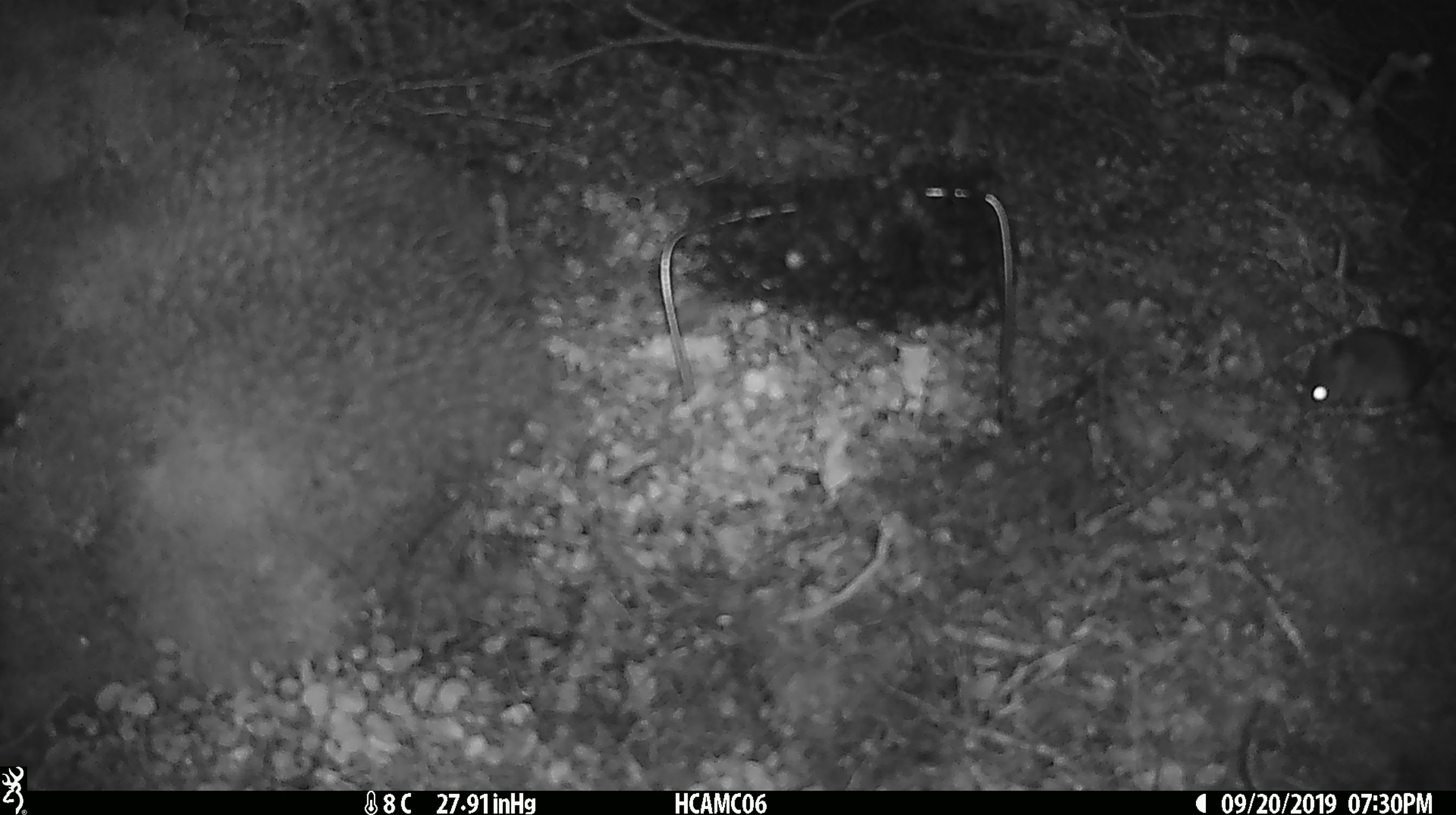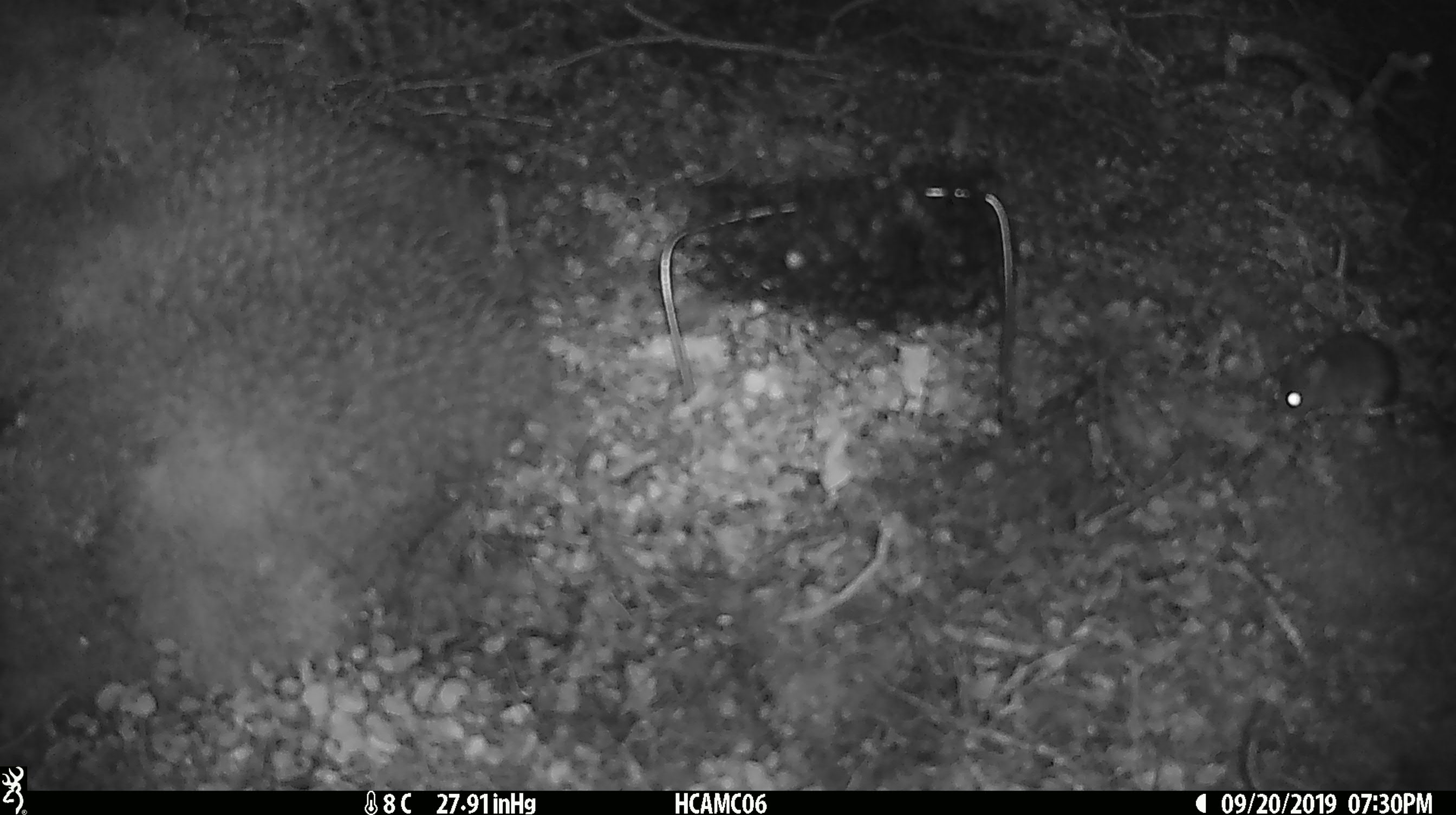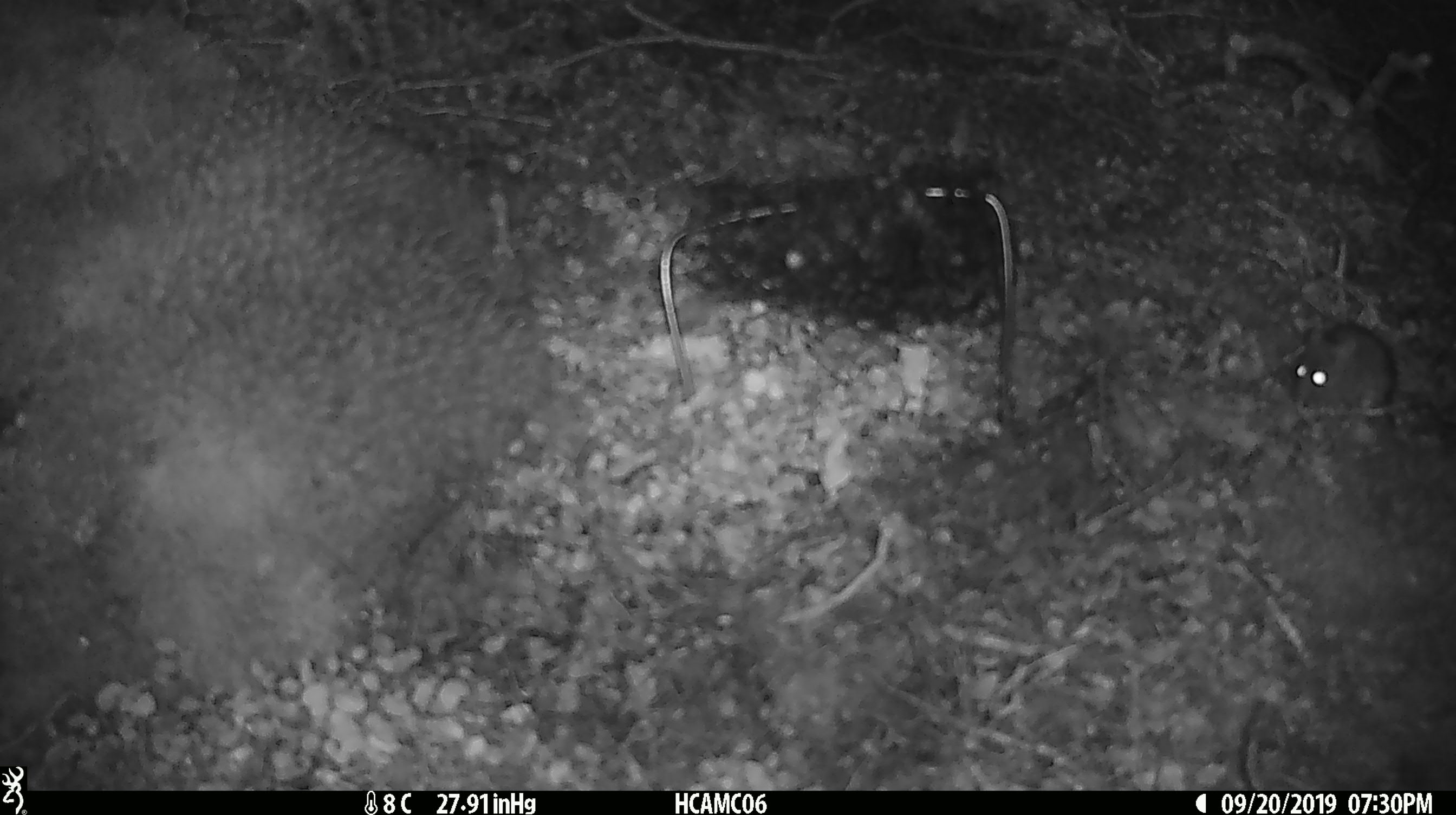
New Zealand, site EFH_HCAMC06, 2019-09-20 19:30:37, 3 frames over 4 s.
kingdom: Animalia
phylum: Chordata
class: Mammalia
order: Rodentia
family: Muridae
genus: Mus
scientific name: Mus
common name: mouse